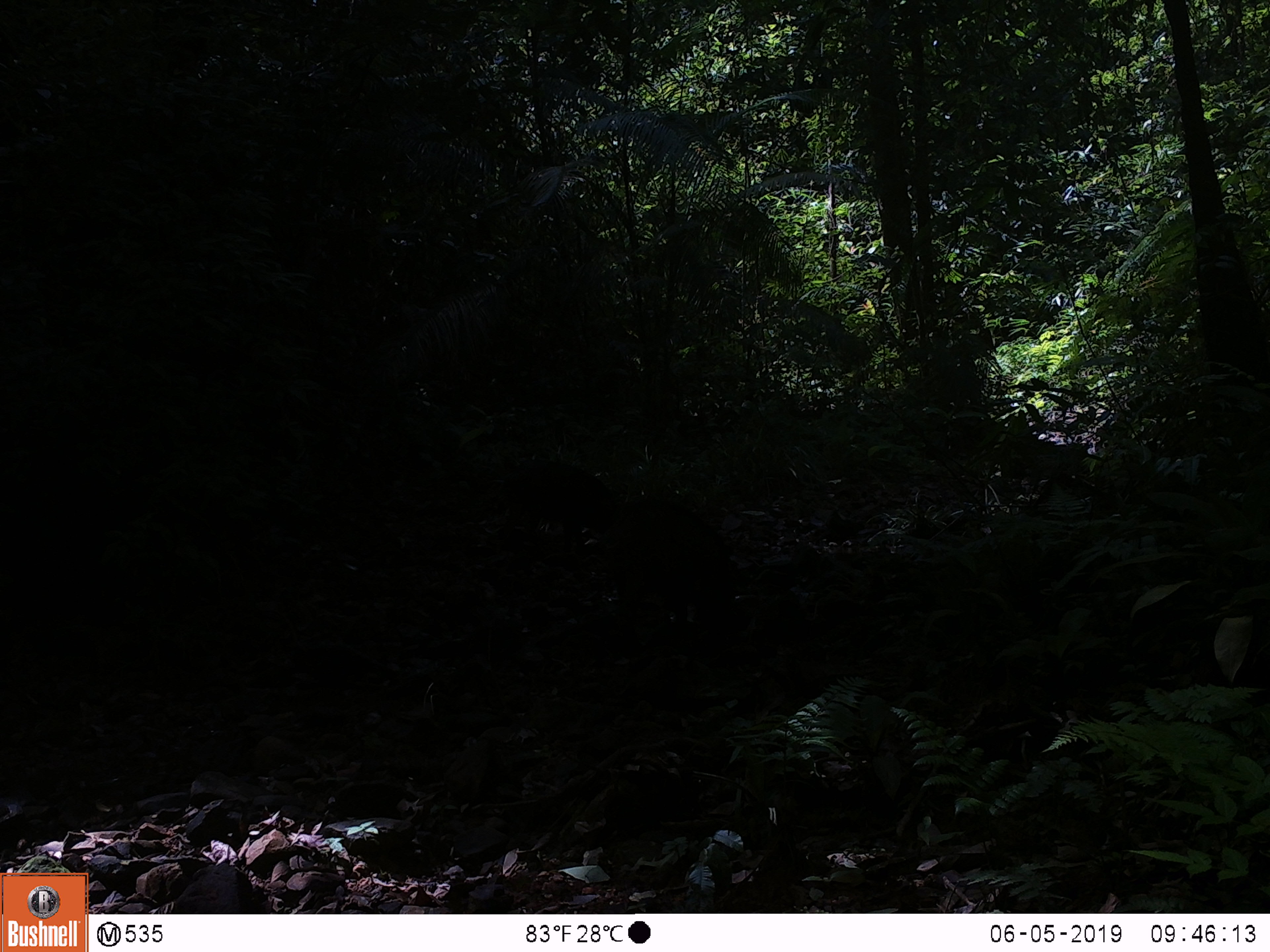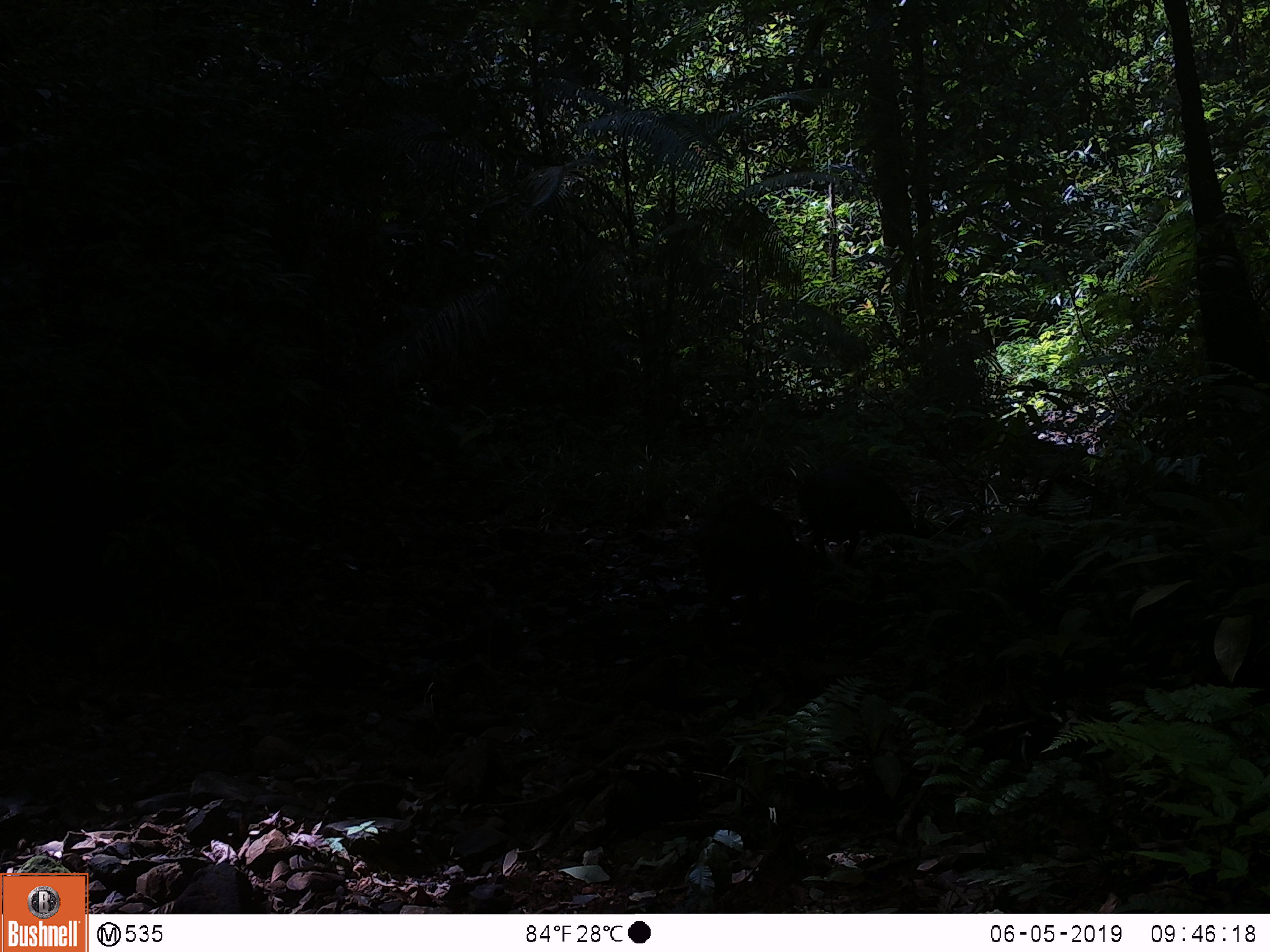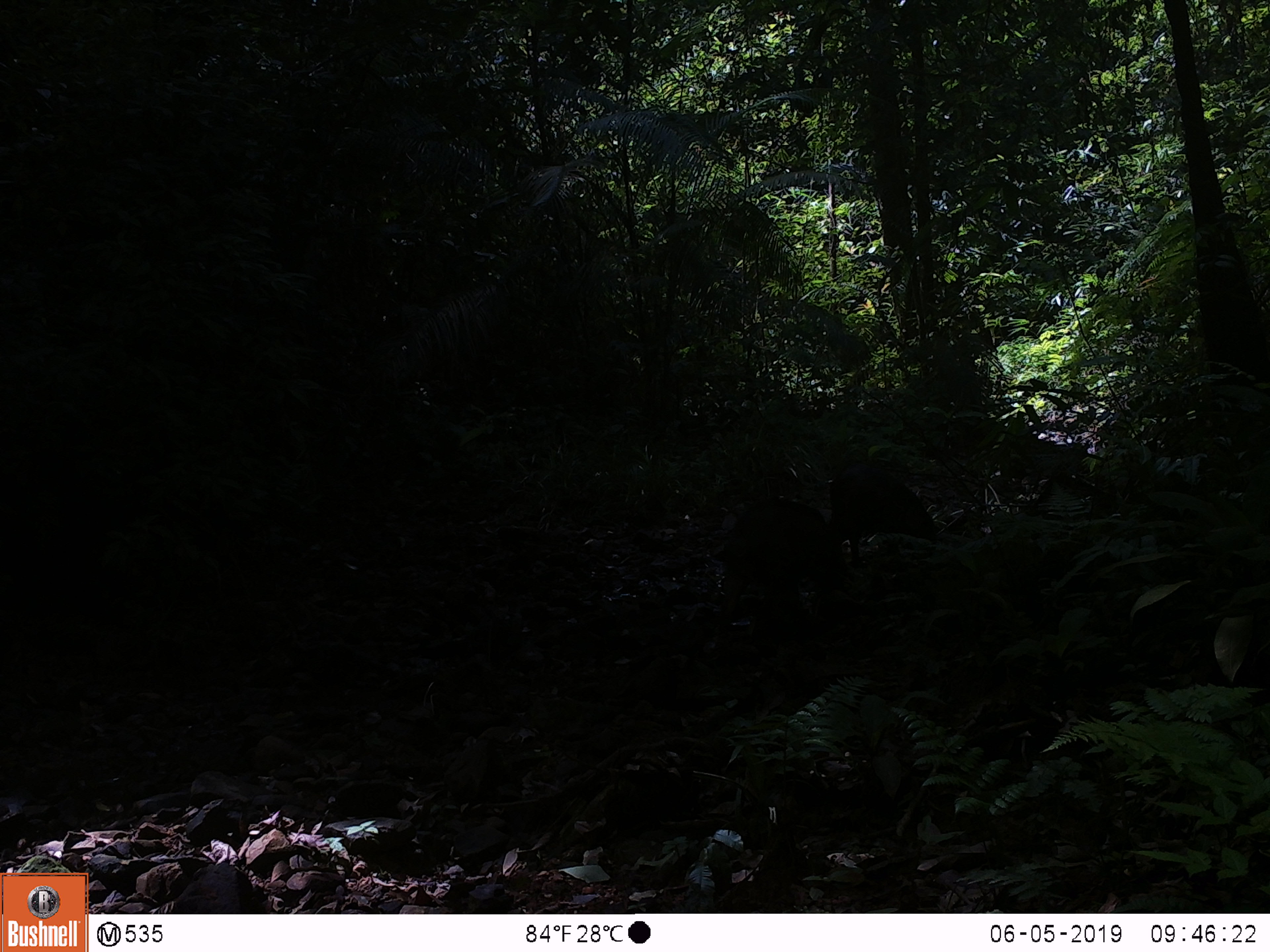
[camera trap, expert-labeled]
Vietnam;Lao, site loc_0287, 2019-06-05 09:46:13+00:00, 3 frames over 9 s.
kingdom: Animalia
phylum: Chordata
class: Mammalia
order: Artiodactyla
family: Suidae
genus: Sus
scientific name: Sus scrofa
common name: eurasian wild pig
Eurasian wild pig (Sus scrofa). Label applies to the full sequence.